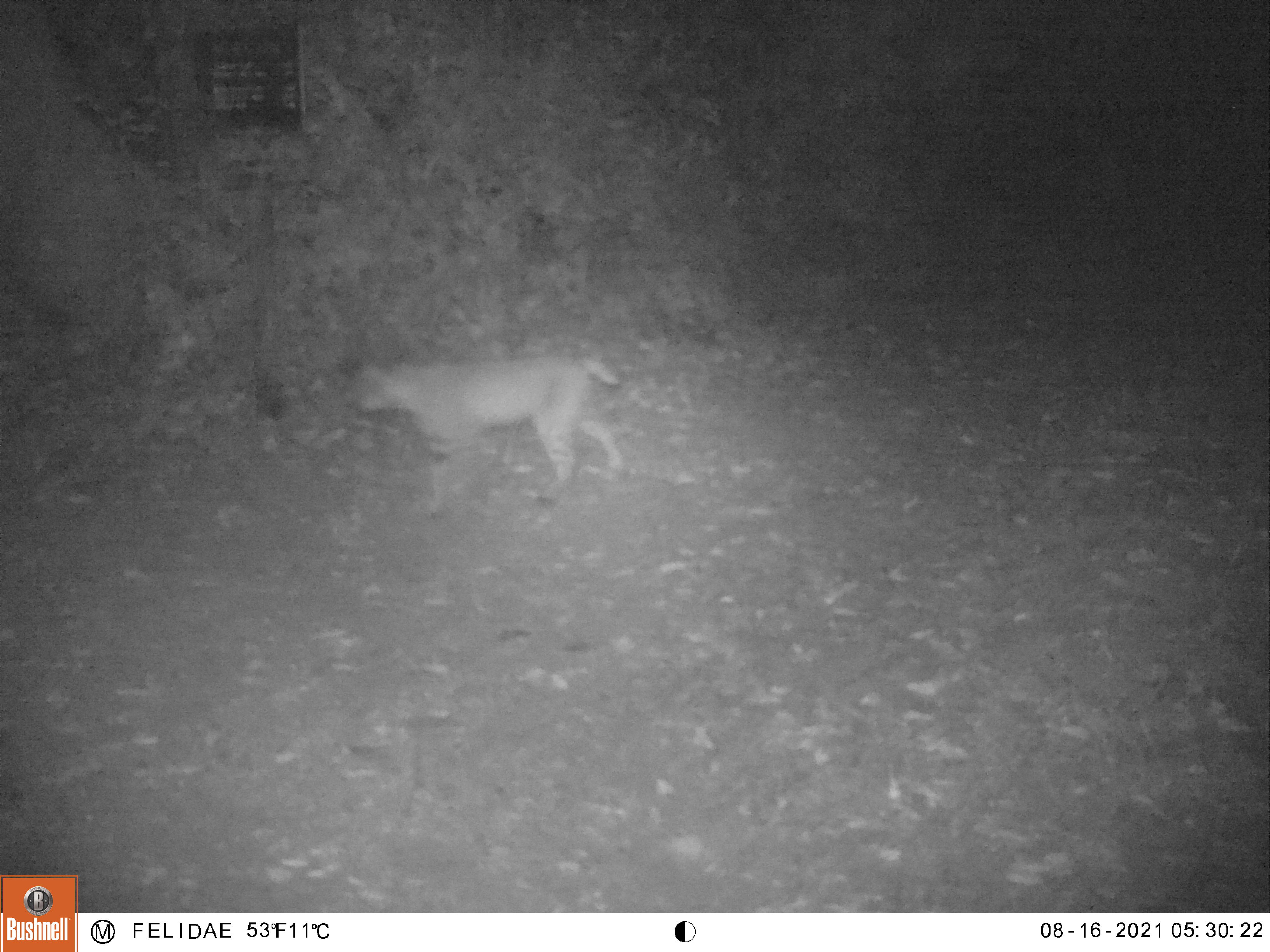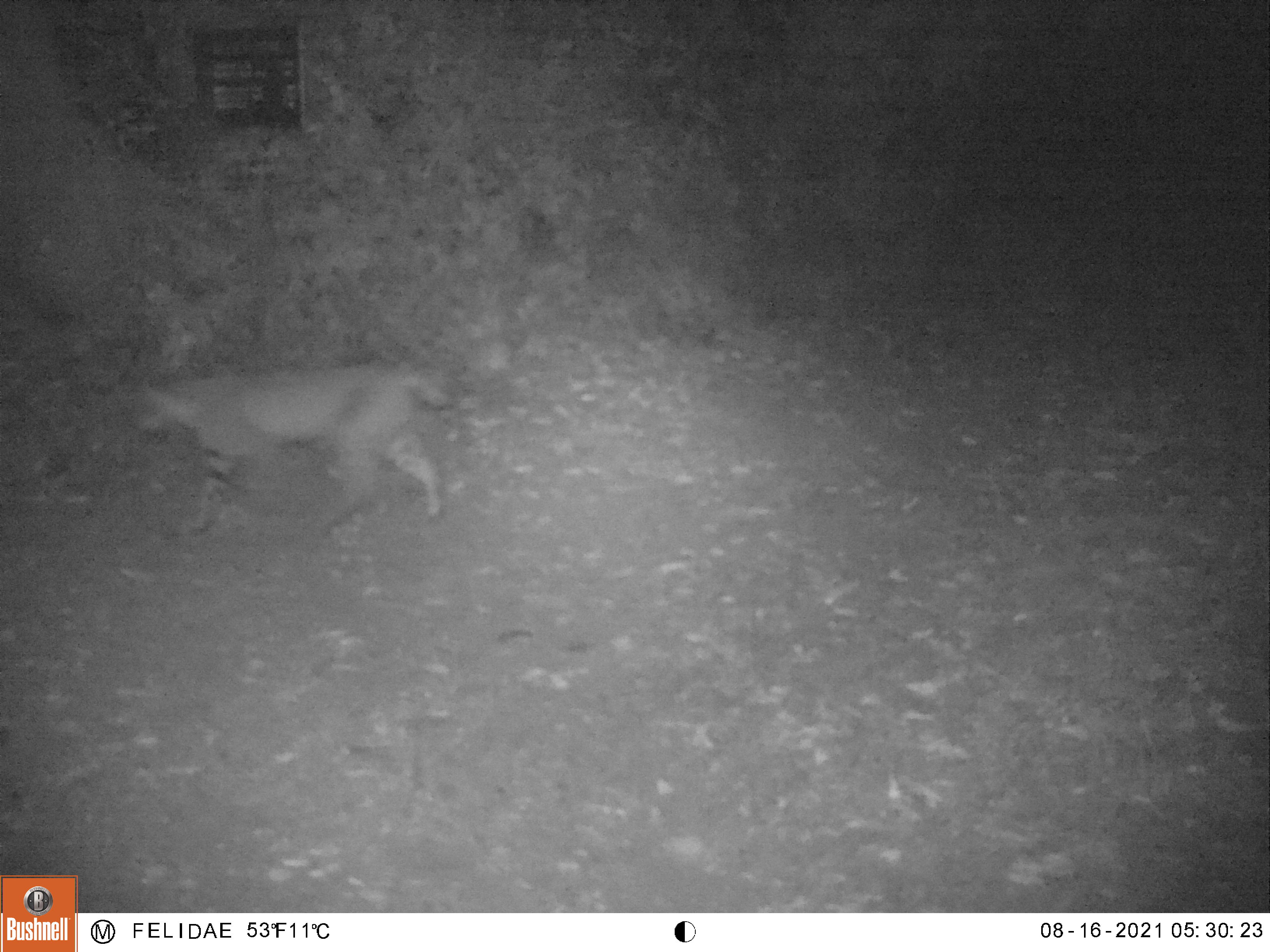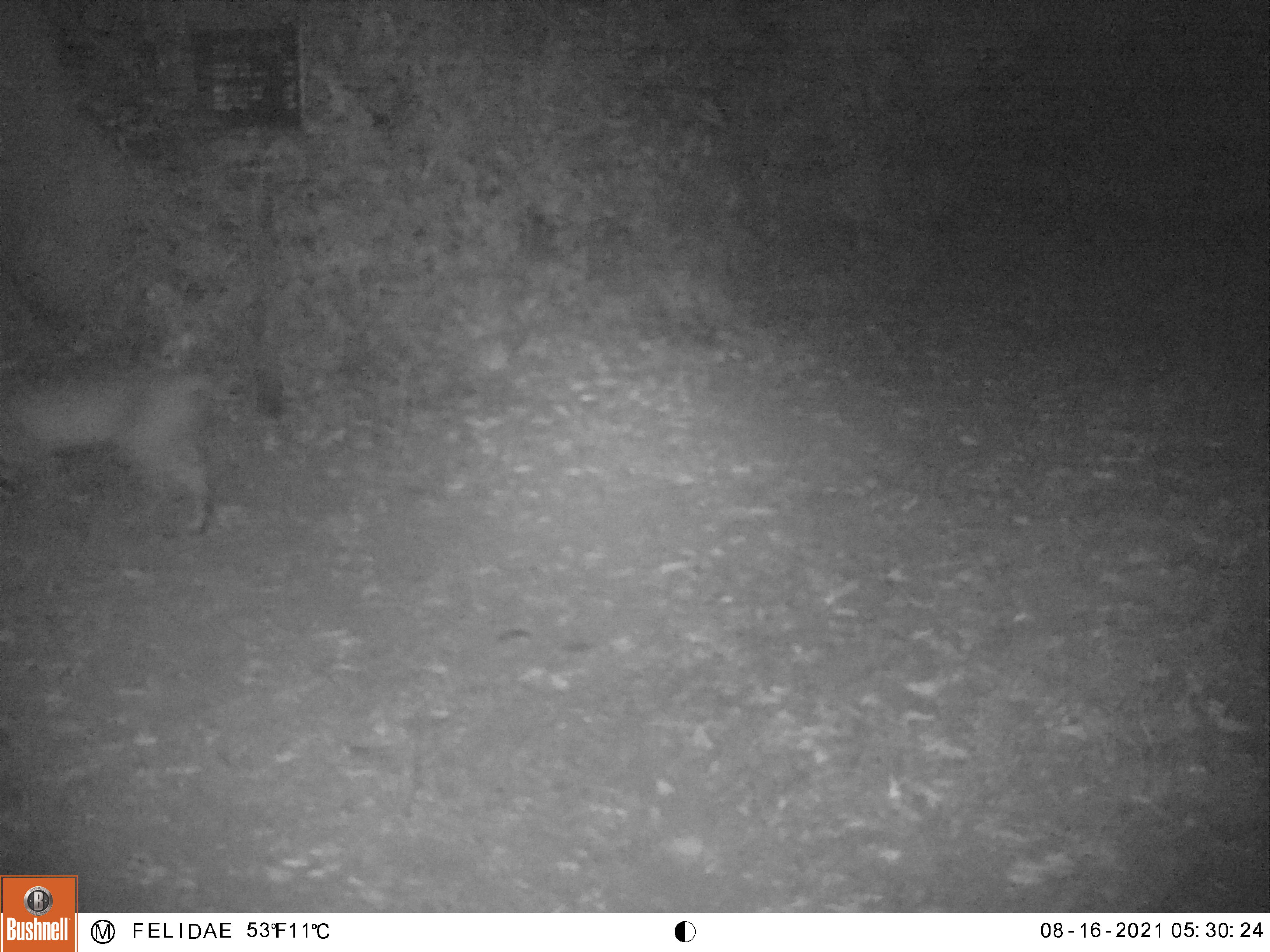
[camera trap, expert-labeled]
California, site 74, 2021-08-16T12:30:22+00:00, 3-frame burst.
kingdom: Animalia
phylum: Chordata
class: Mammalia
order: Carnivora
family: Felidae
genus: Lynx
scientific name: Lynx rufus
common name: bobcat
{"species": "bobcat (Lynx rufus)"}